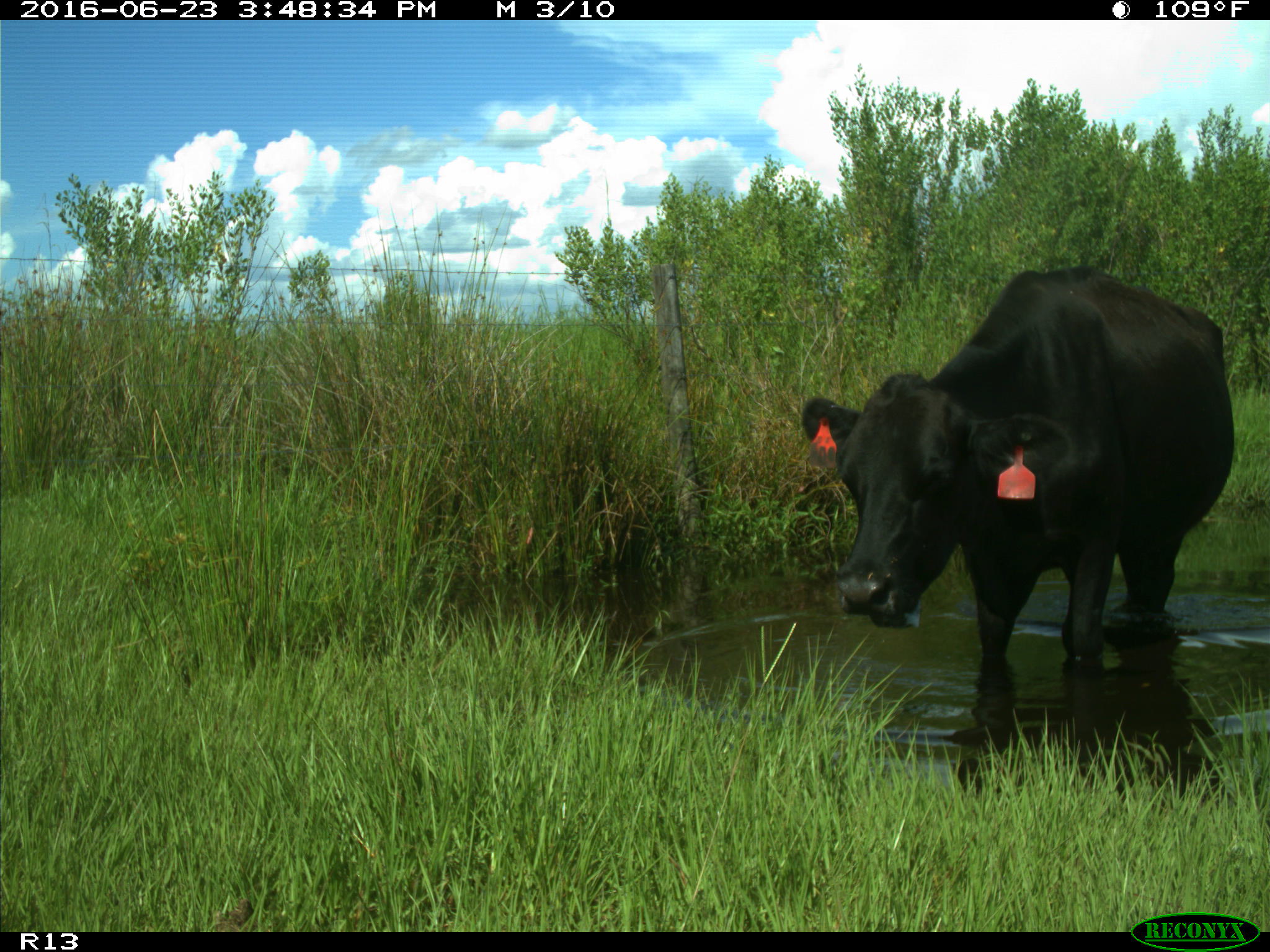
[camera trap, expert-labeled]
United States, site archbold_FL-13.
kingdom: Animalia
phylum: Chordata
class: Mammalia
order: Artiodactyla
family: Bovidae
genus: Bos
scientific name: Bos taurus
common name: domestic cow